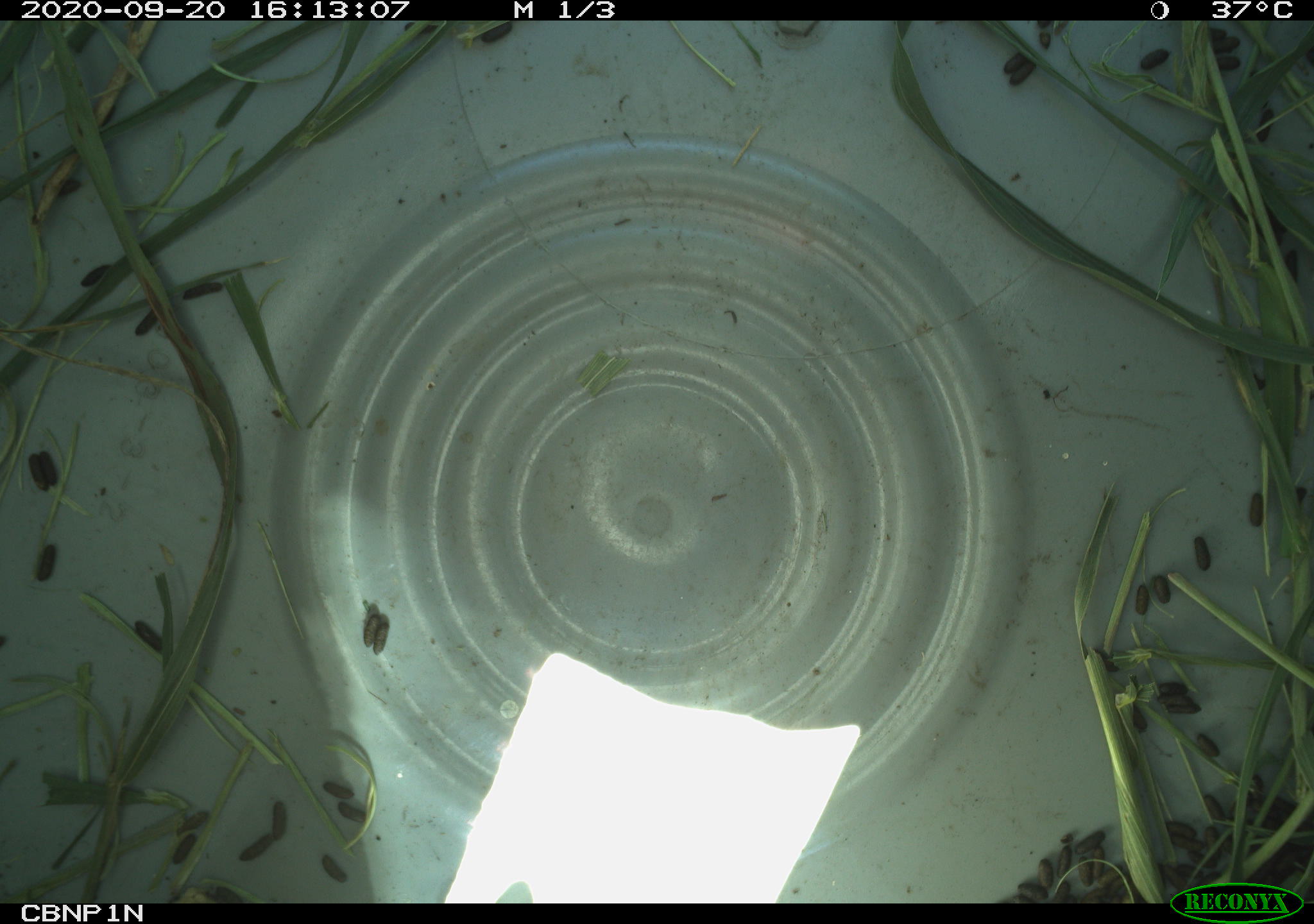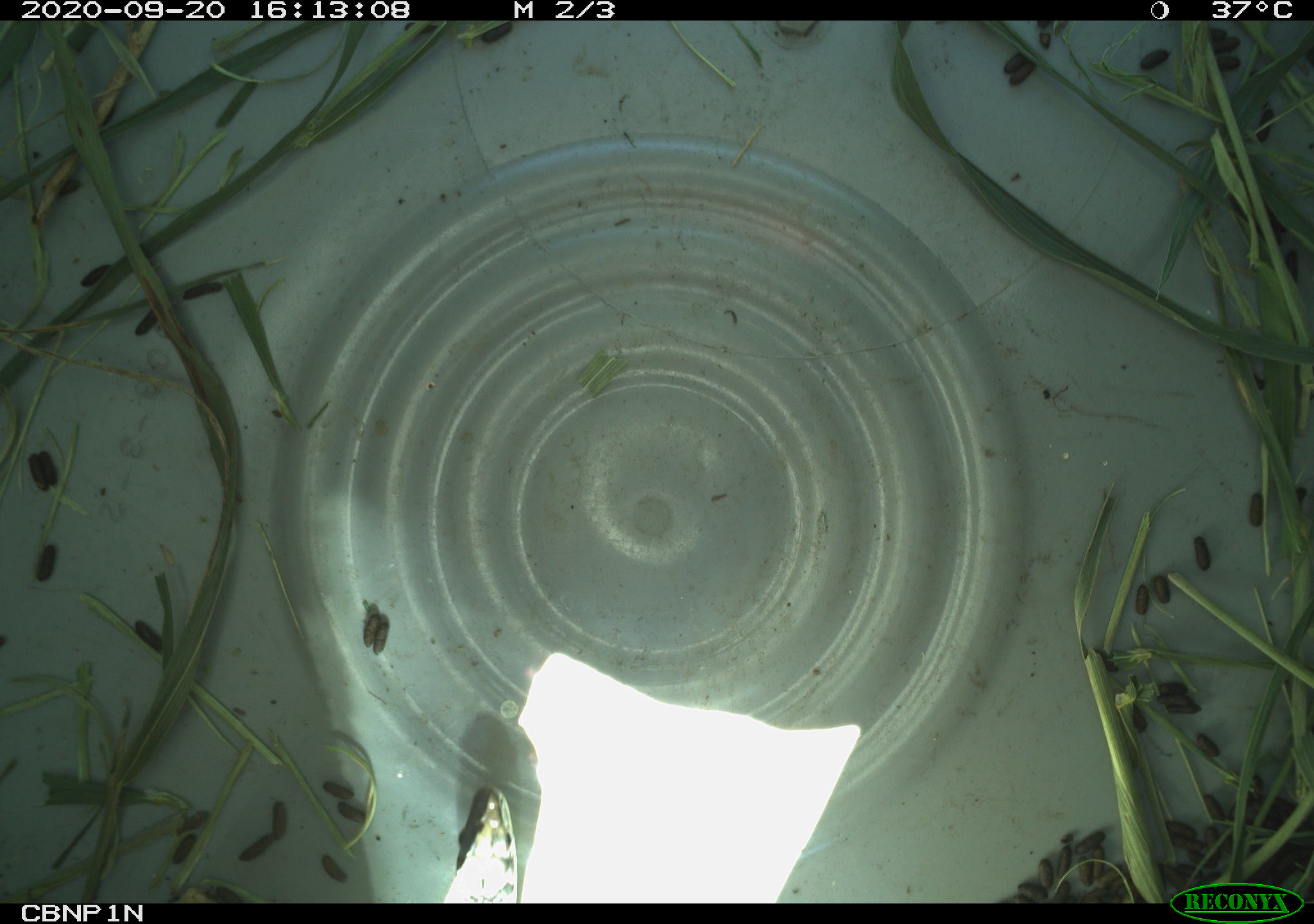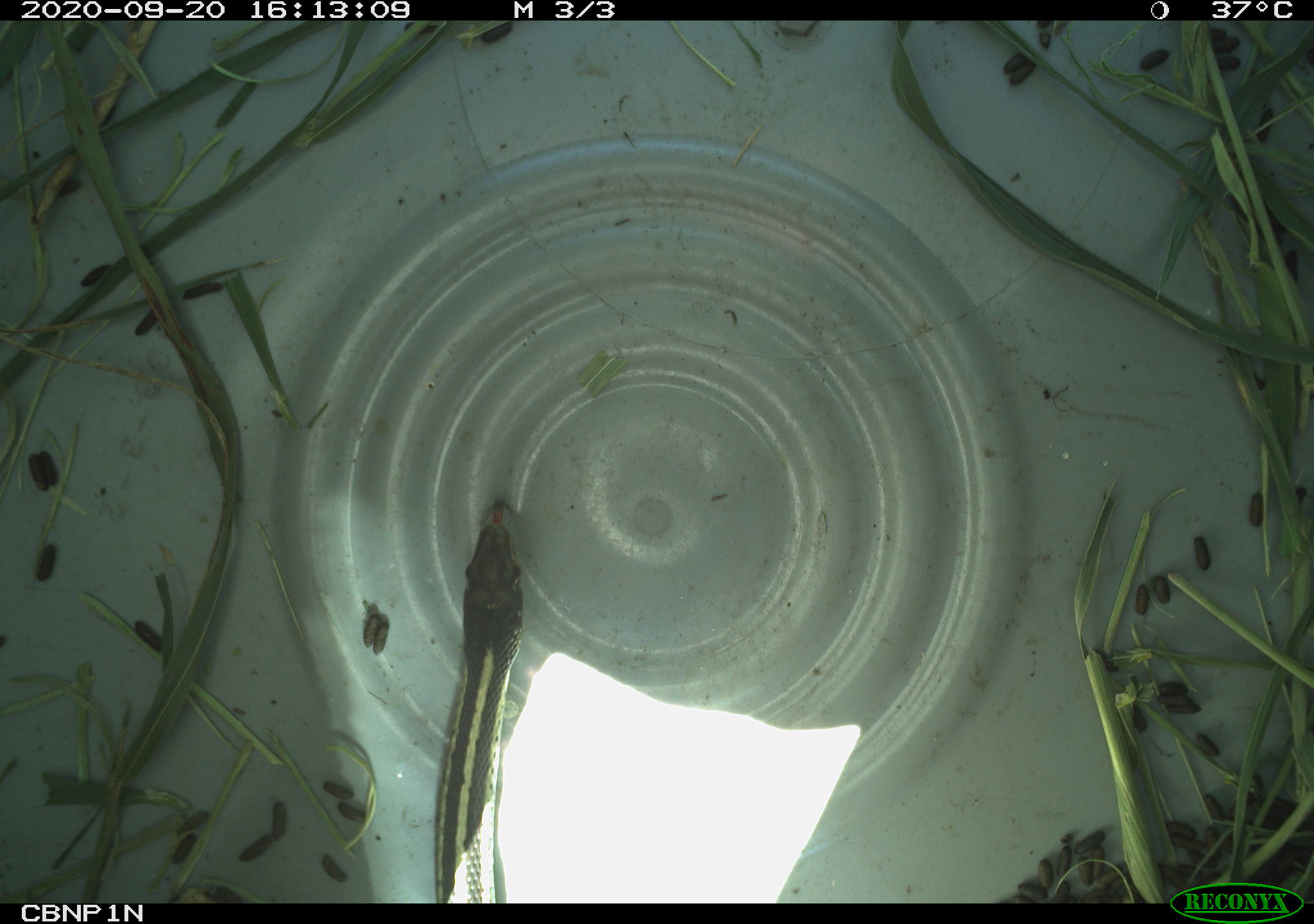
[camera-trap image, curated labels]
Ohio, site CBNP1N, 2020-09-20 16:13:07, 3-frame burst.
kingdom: Animalia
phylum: Chordata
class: Reptilia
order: Squamata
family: Colubridae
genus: Thamnophis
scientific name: Thamnophis sirtalis sirtalis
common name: eastern gartersnake